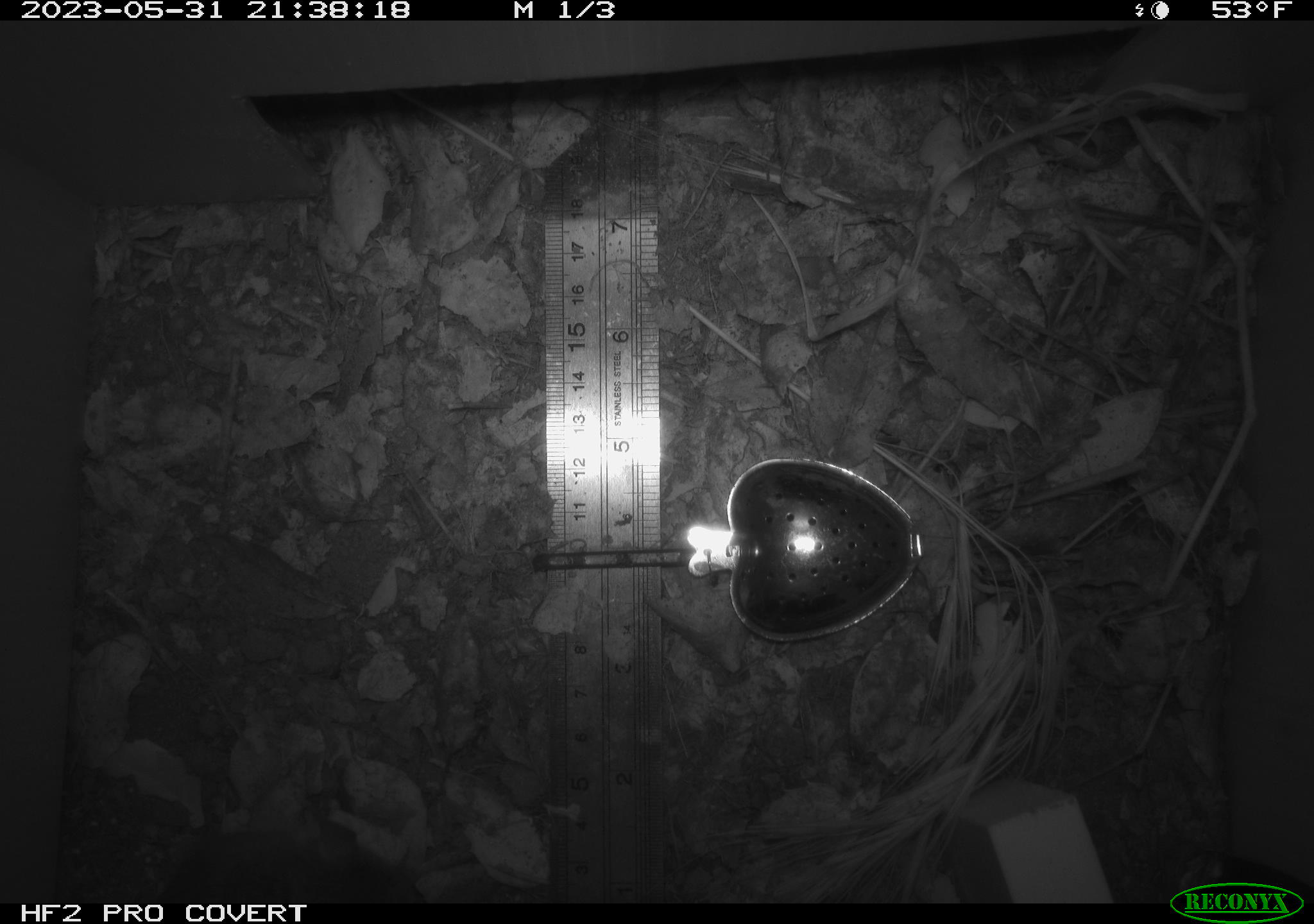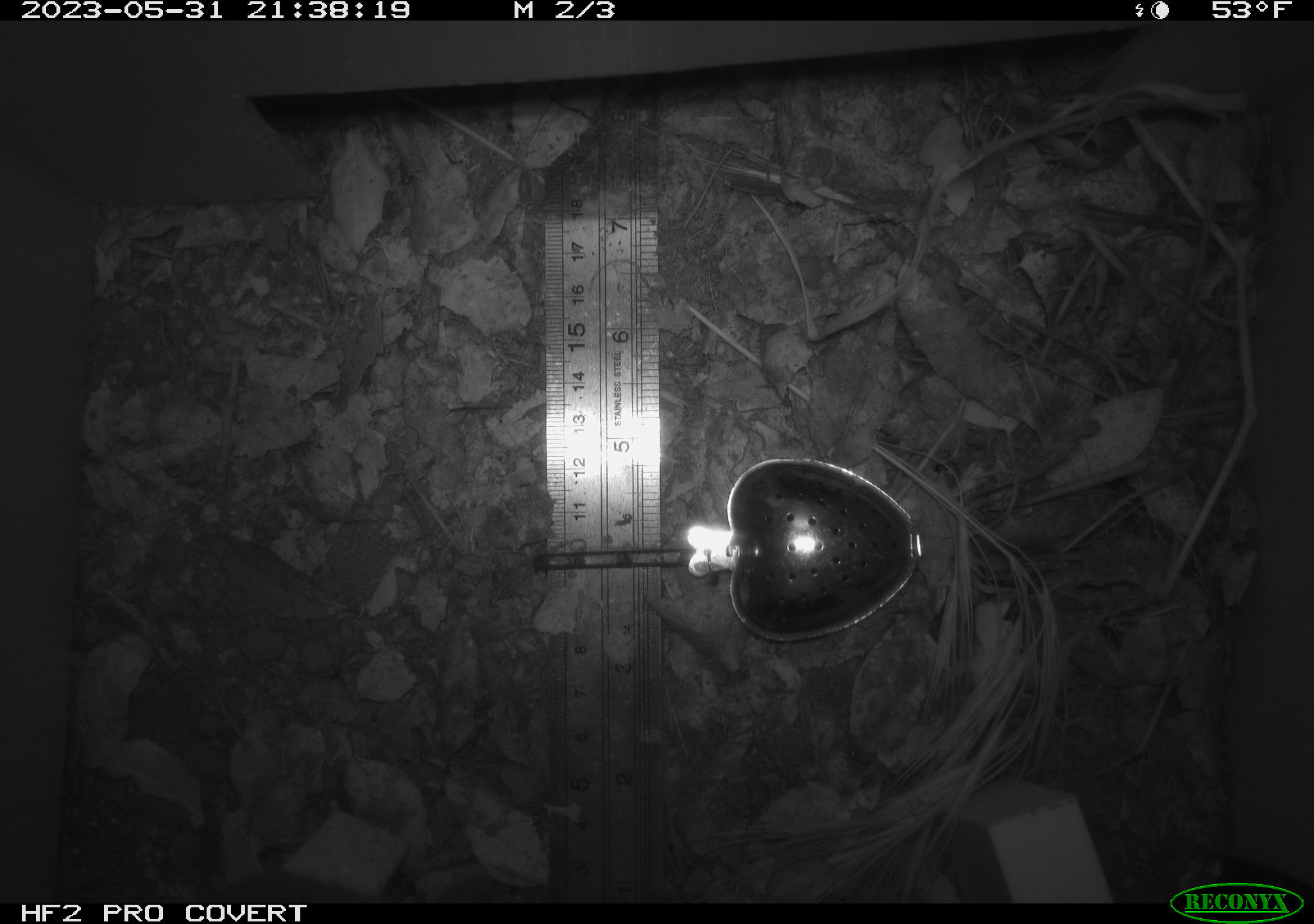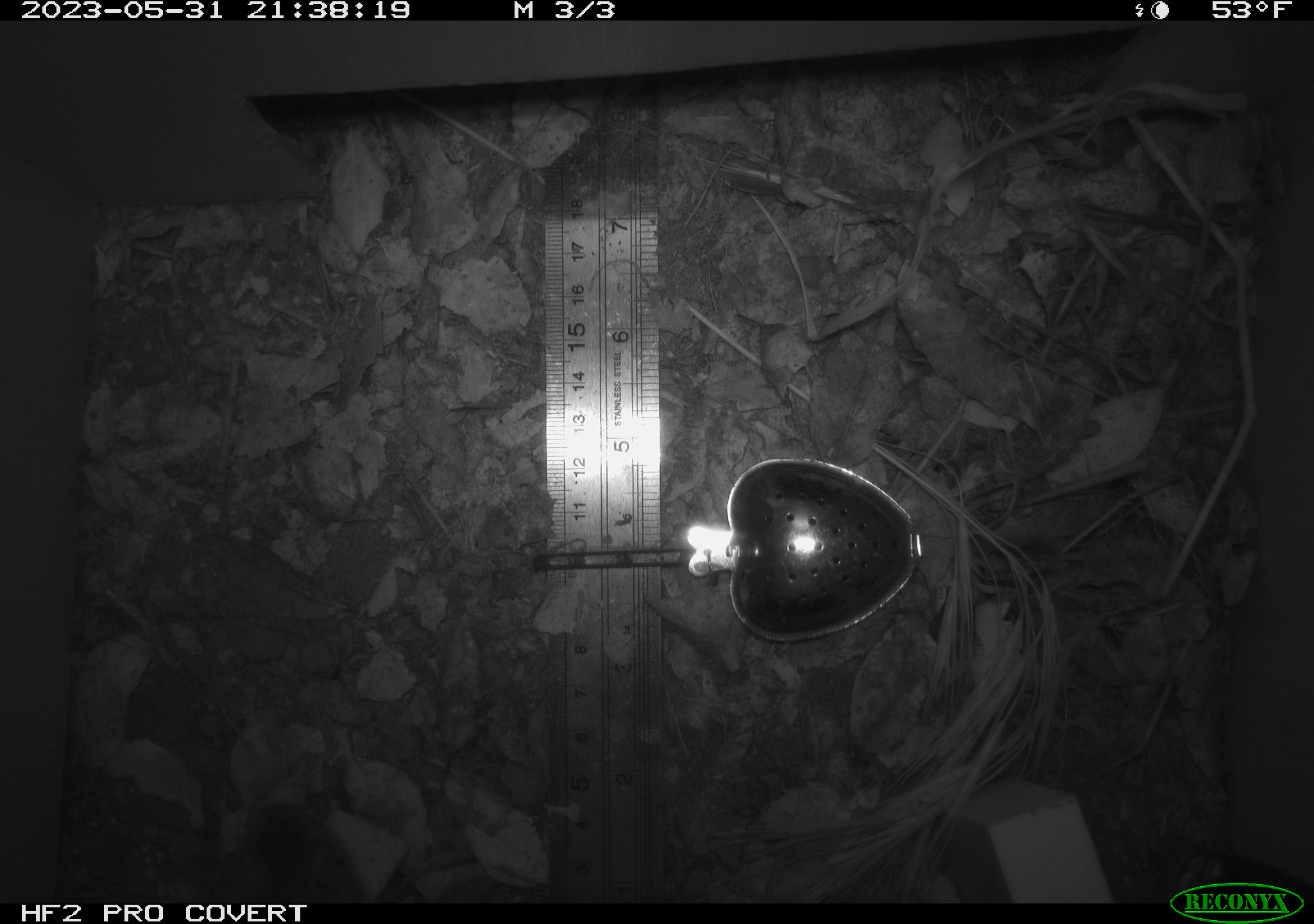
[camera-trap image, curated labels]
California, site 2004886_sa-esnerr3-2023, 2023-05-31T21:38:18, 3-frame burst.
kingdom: Animalia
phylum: Chordata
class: Mammalia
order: Rodentia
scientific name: Rodentia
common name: mouse species